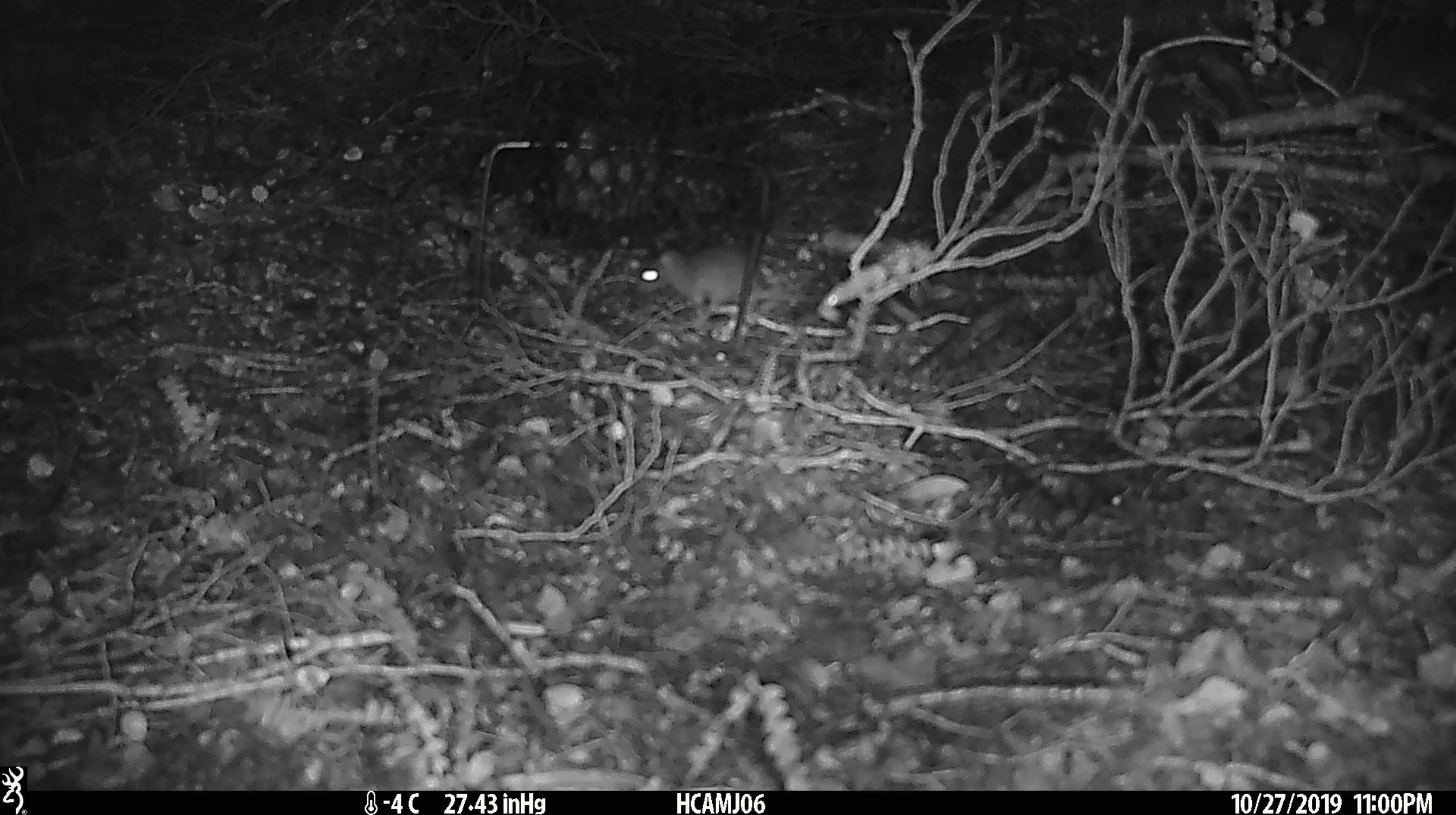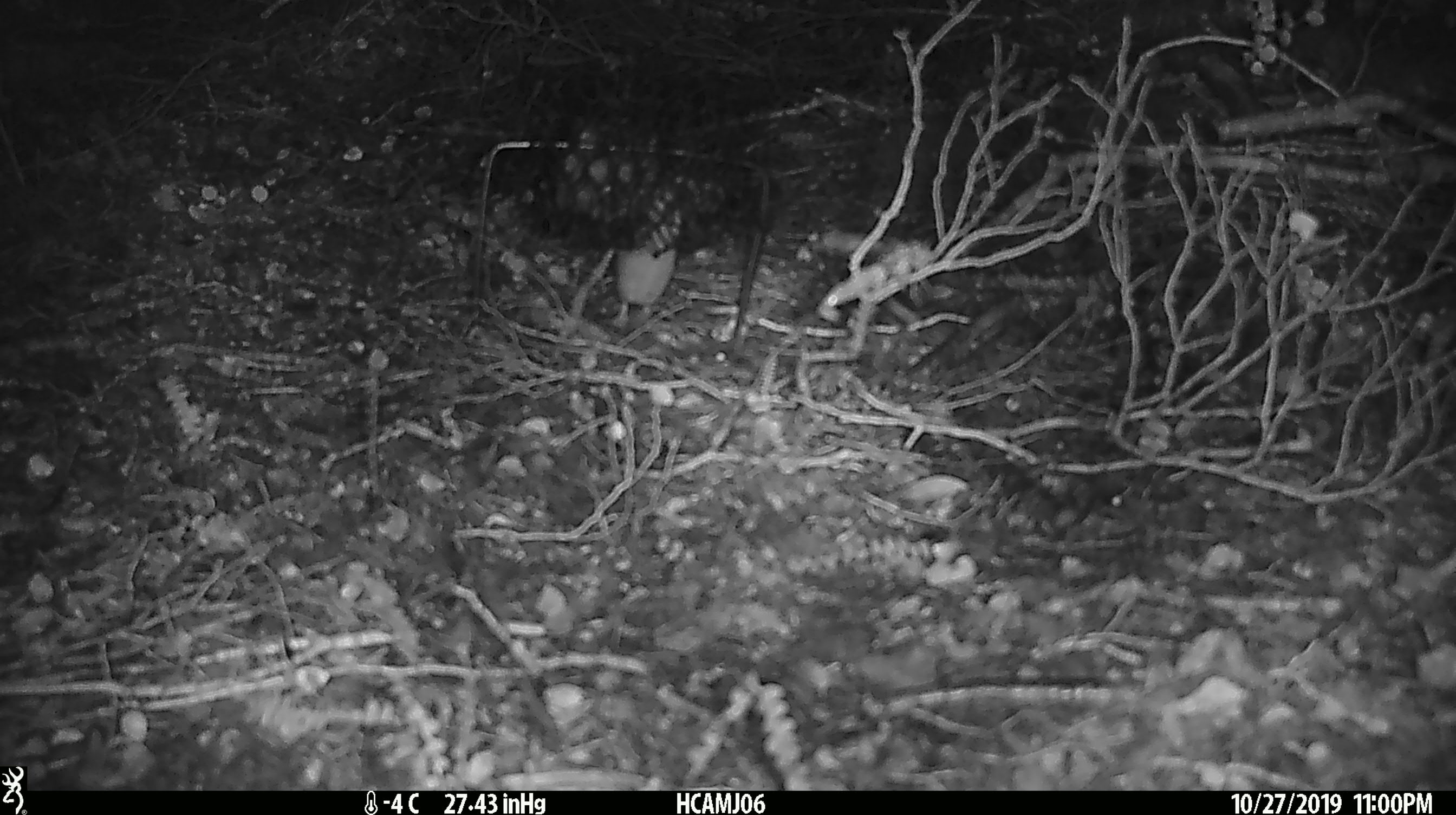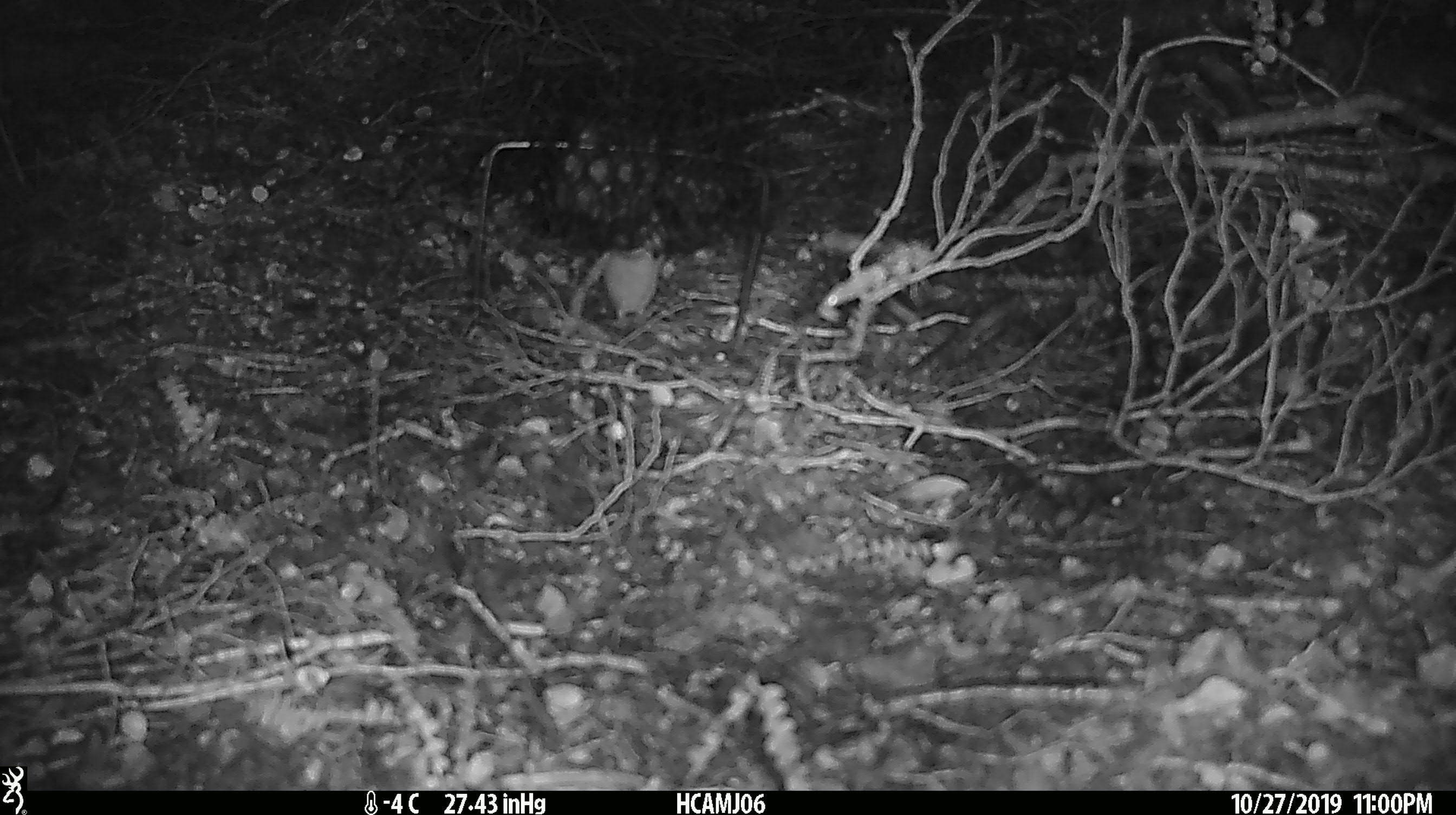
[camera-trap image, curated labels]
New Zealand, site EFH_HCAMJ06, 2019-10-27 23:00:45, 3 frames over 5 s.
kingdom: Animalia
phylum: Chordata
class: Mammalia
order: Rodentia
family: Muridae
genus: Mus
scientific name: Mus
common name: mouse